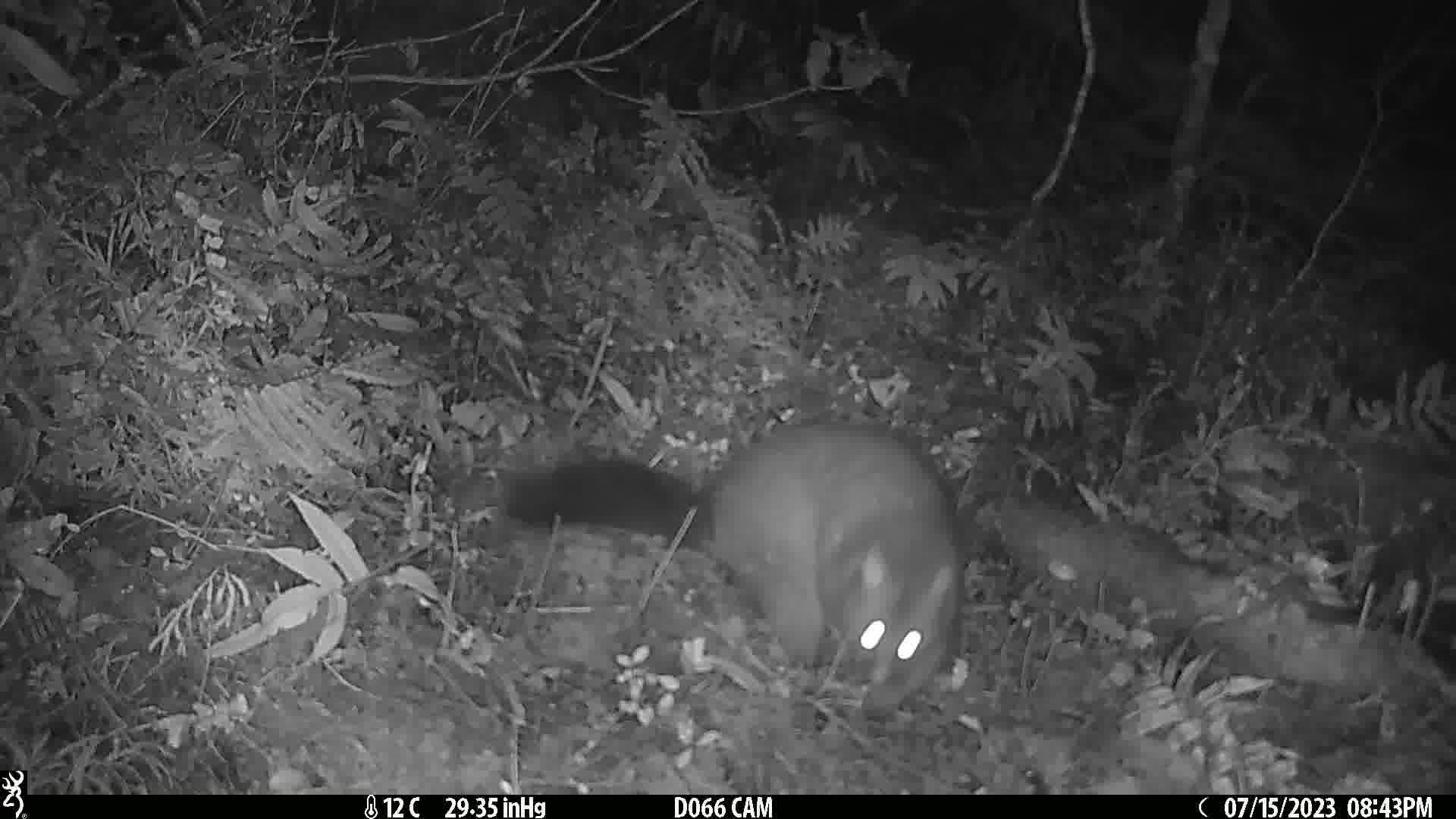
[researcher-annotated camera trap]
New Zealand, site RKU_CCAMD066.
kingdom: Animalia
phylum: Chordata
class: Mammalia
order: Diprotodontia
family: Phalangeridae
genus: Trichosurus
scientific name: Trichosurus vulpecula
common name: common brushtail possum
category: possum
Possum (common brushtail possum) (Trichosurus vulpecula).